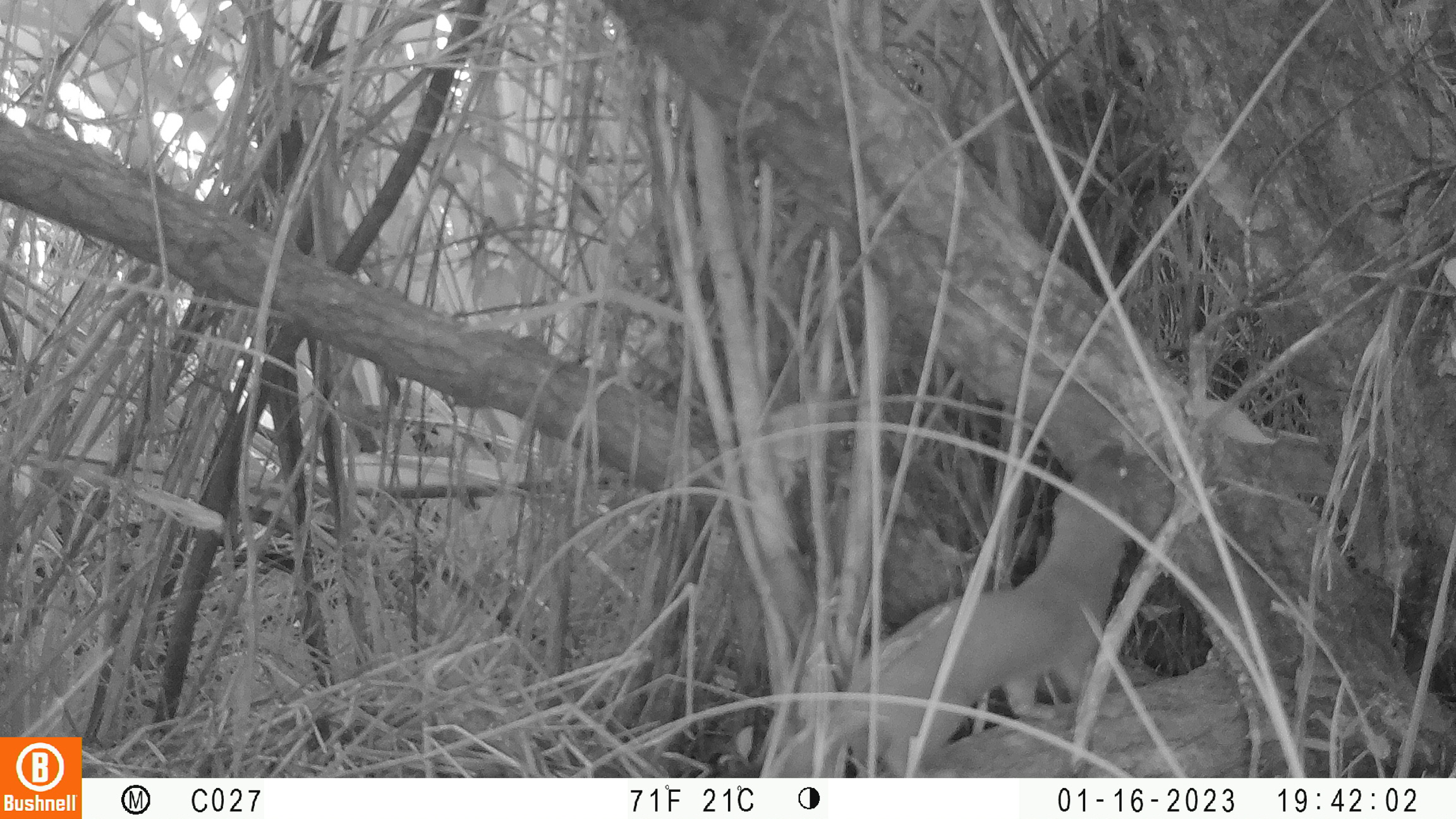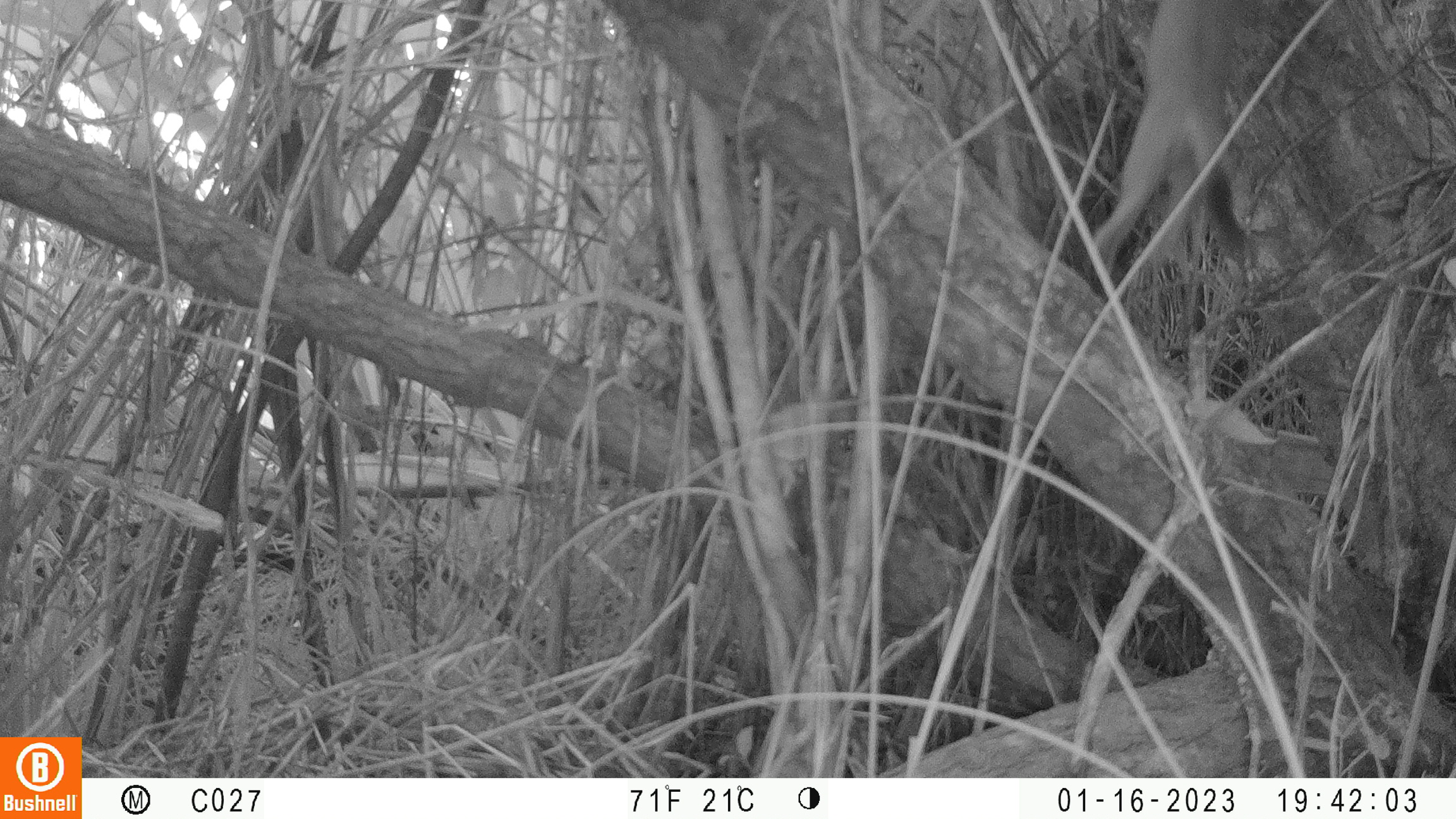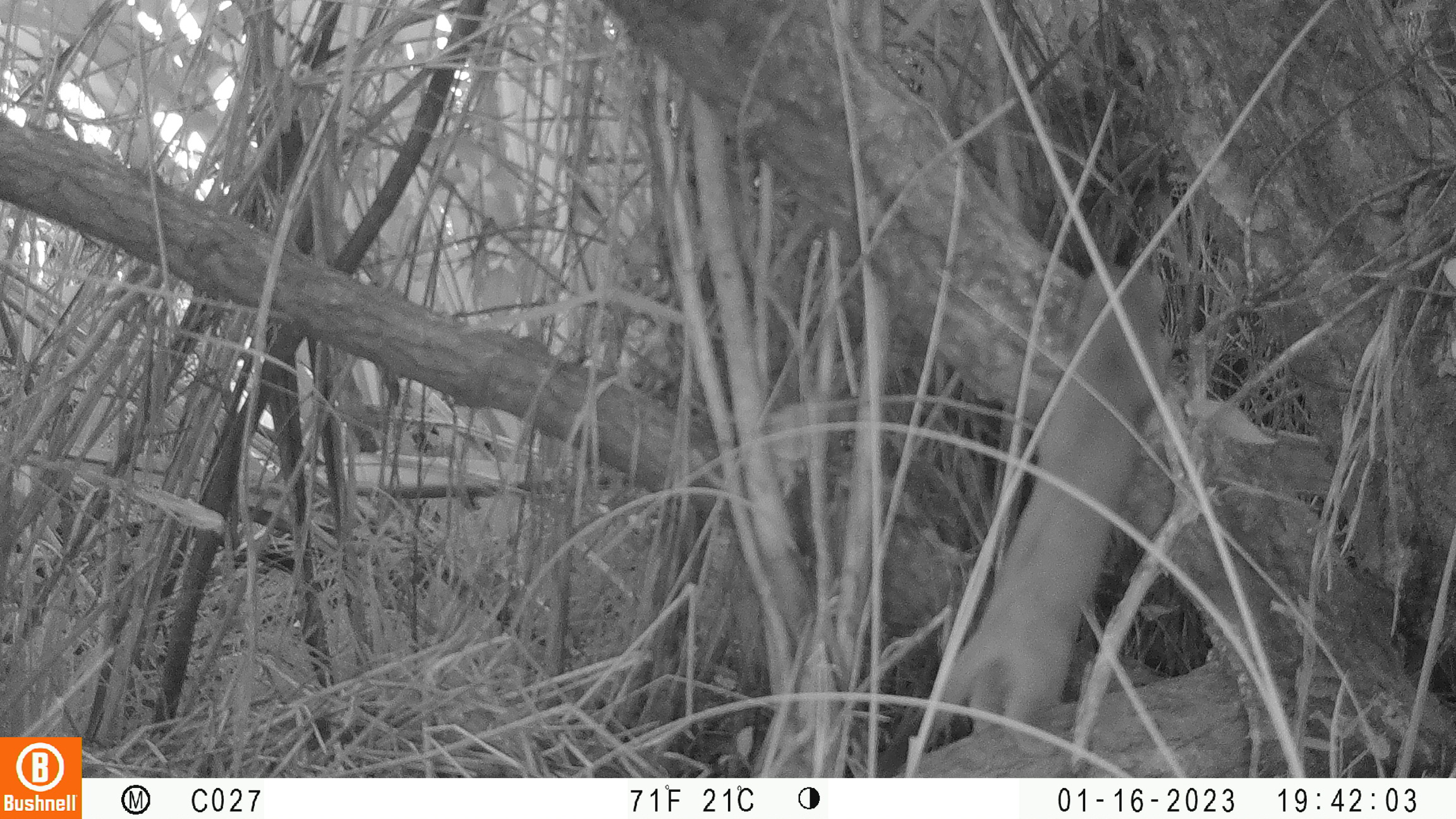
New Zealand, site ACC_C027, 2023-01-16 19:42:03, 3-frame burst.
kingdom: Animalia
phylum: Chordata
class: Mammalia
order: Carnivora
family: Mustelidae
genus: Mustela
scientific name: Mustela erminea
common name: stoat